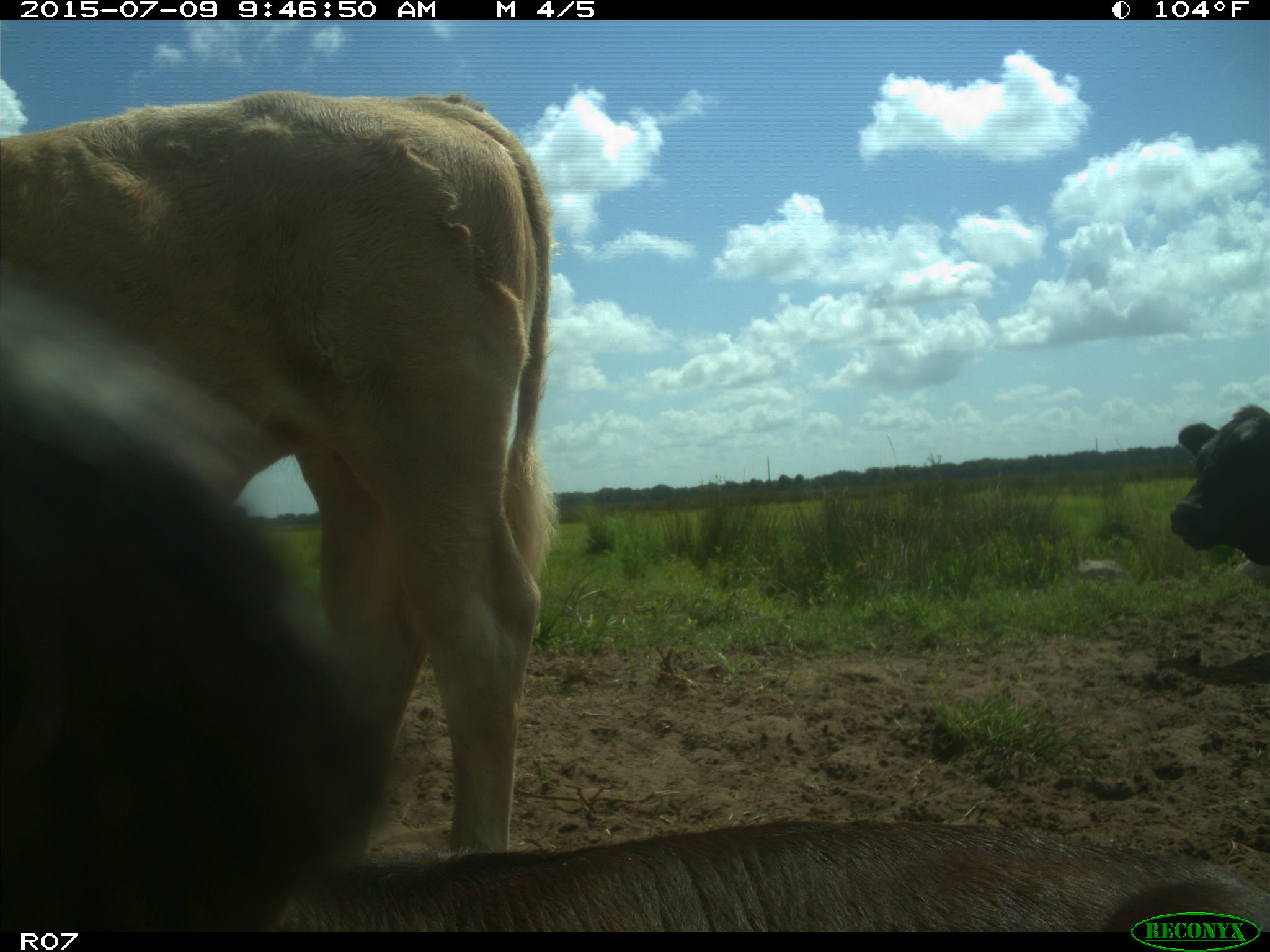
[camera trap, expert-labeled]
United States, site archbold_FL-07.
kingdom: Animalia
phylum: Chordata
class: Mammalia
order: Artiodactyla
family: Bovidae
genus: Bos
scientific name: Bos taurus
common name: domestic cow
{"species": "Bos taurus (domestic cow)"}